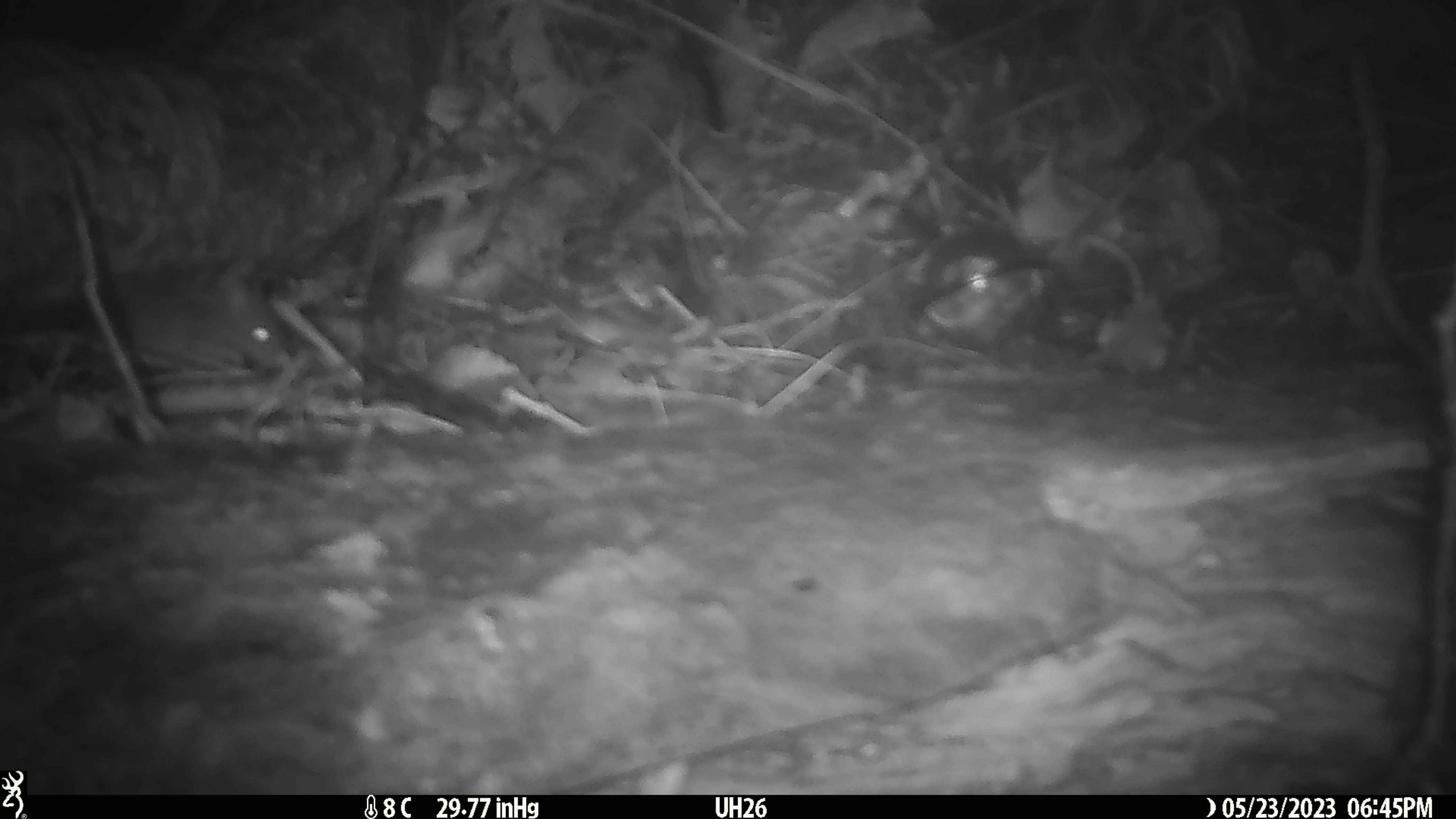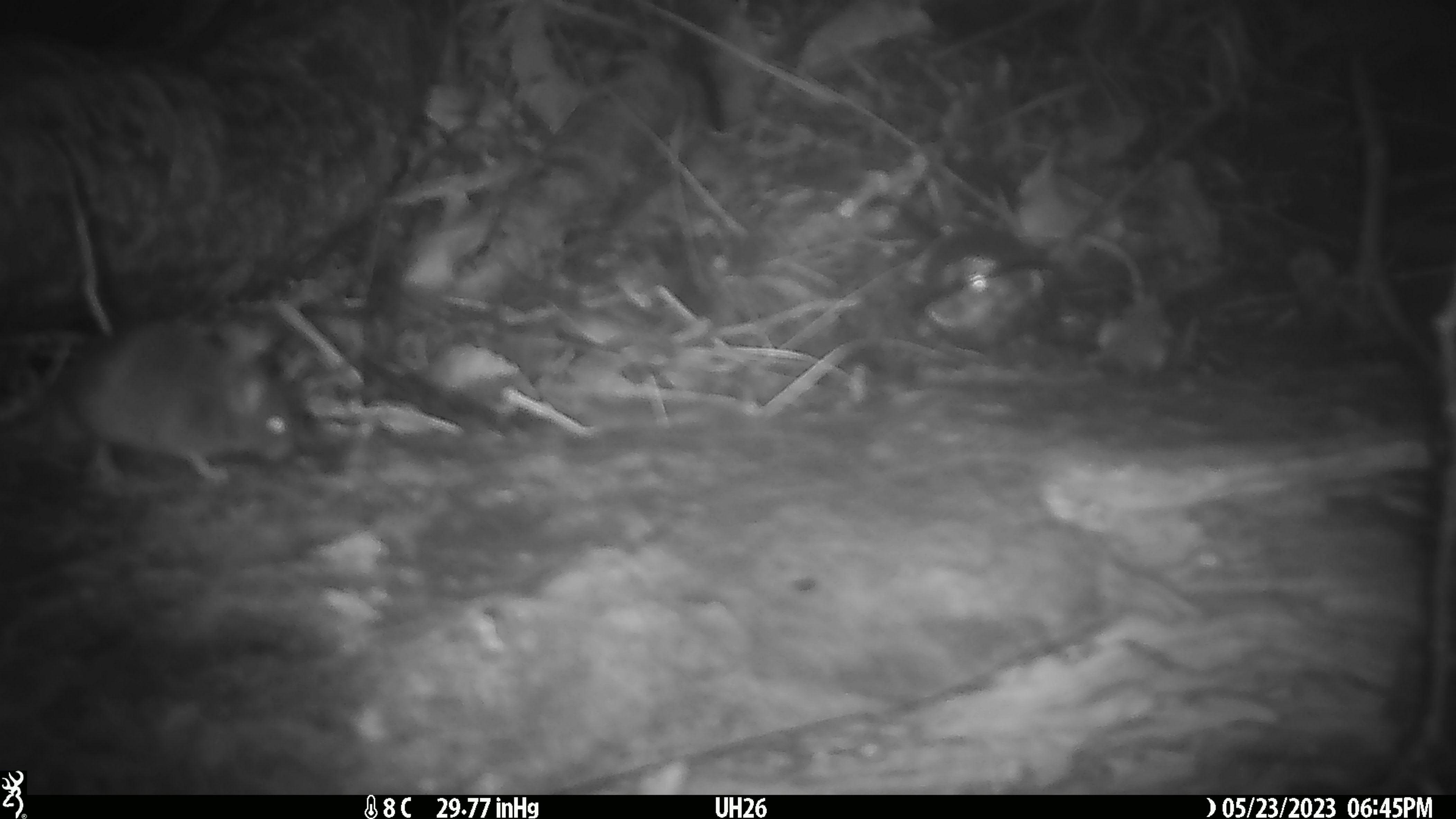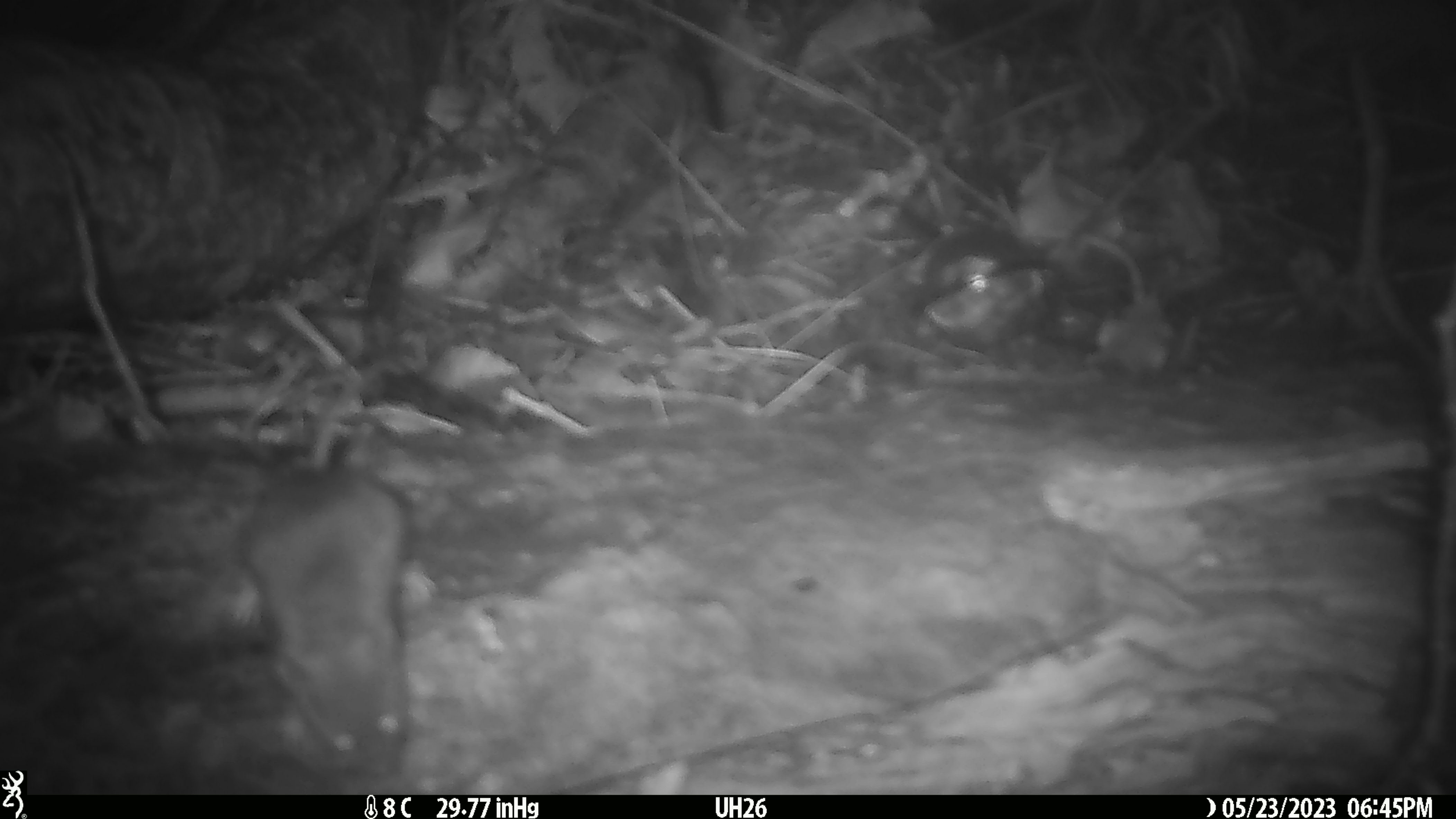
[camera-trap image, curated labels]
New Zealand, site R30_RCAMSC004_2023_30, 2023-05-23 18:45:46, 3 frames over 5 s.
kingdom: Animalia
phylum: Chordata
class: Mammalia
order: Rodentia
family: Muridae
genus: Mus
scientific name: Mus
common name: mouse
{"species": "mouse (Mus)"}